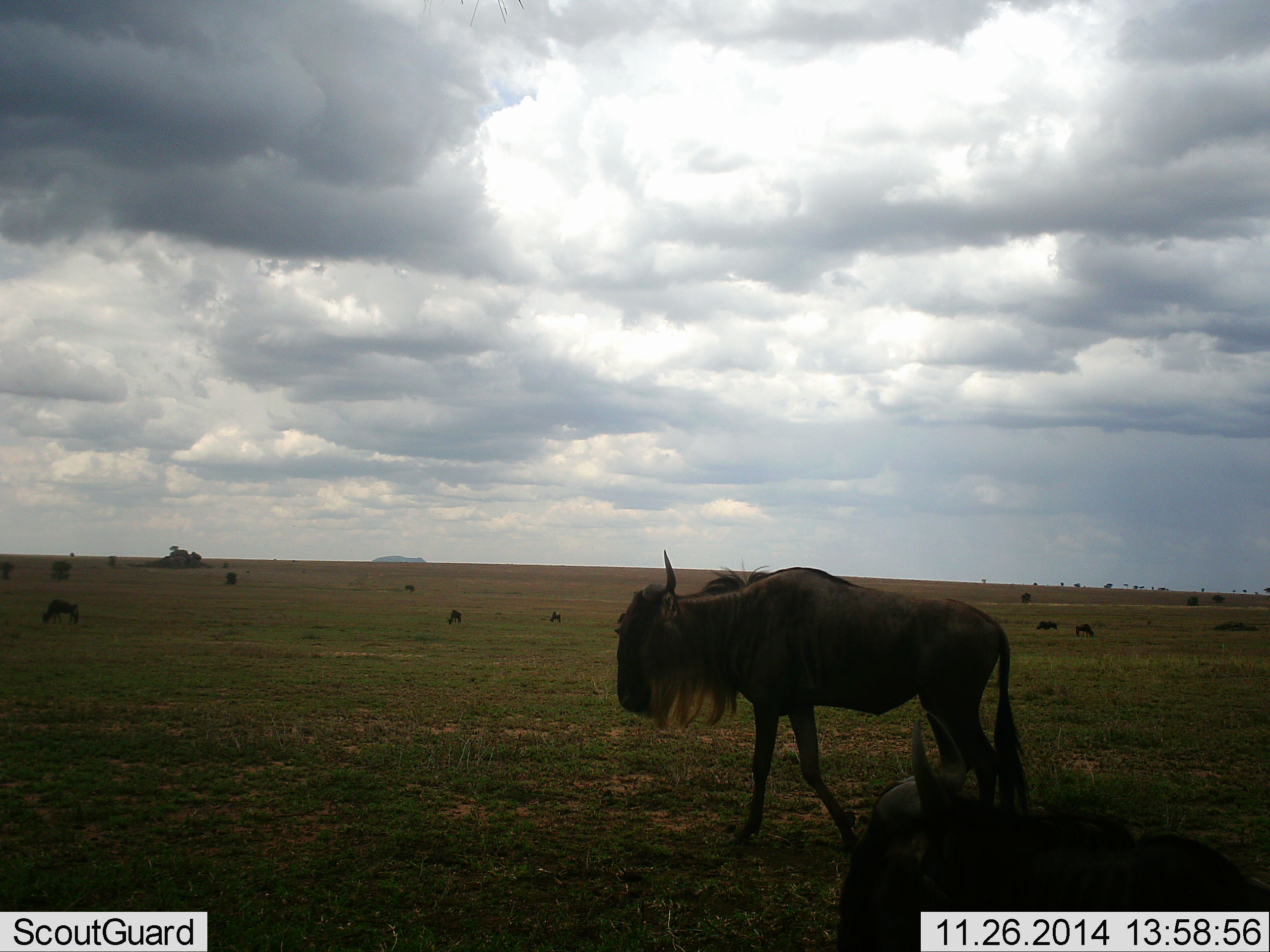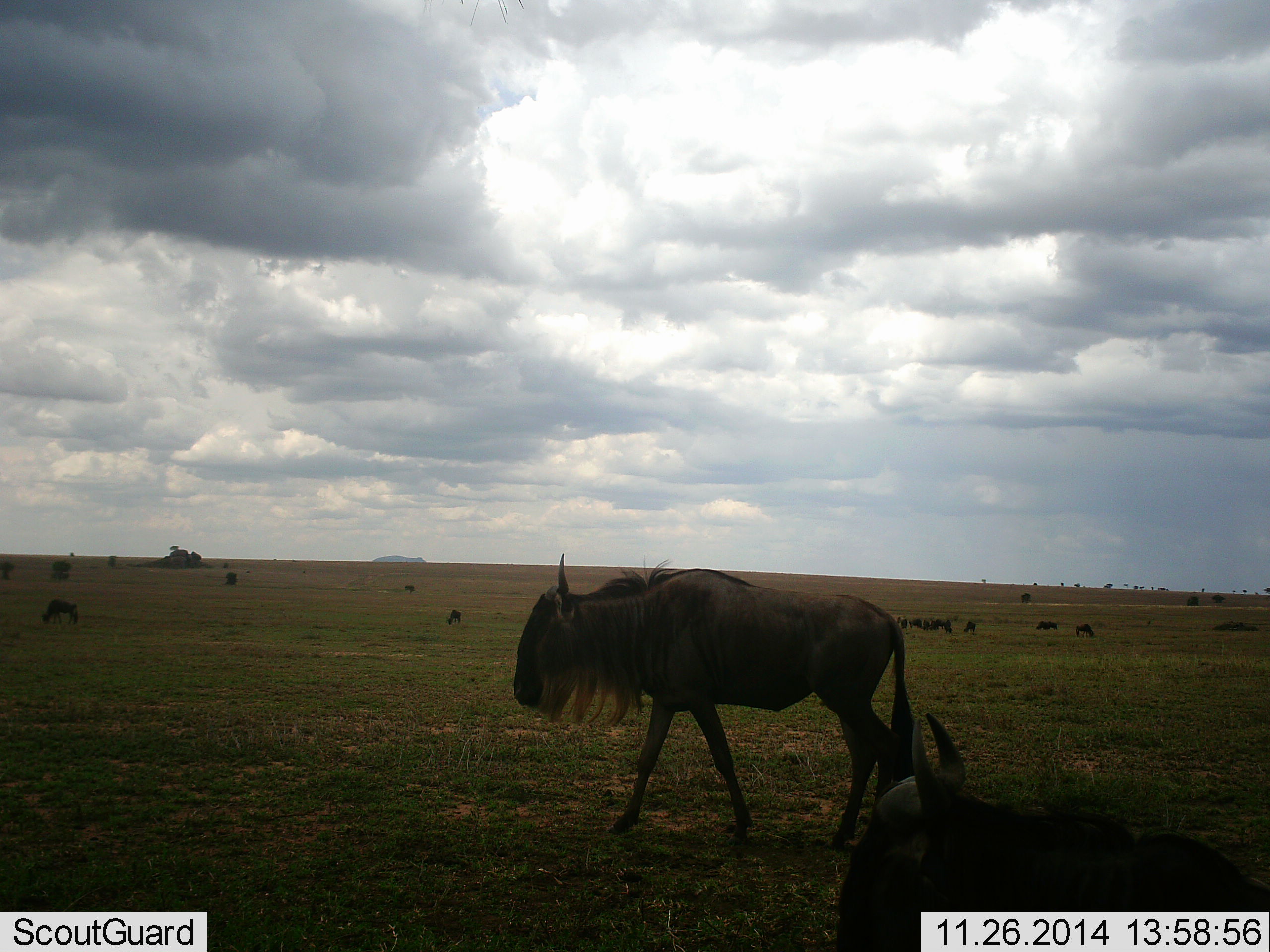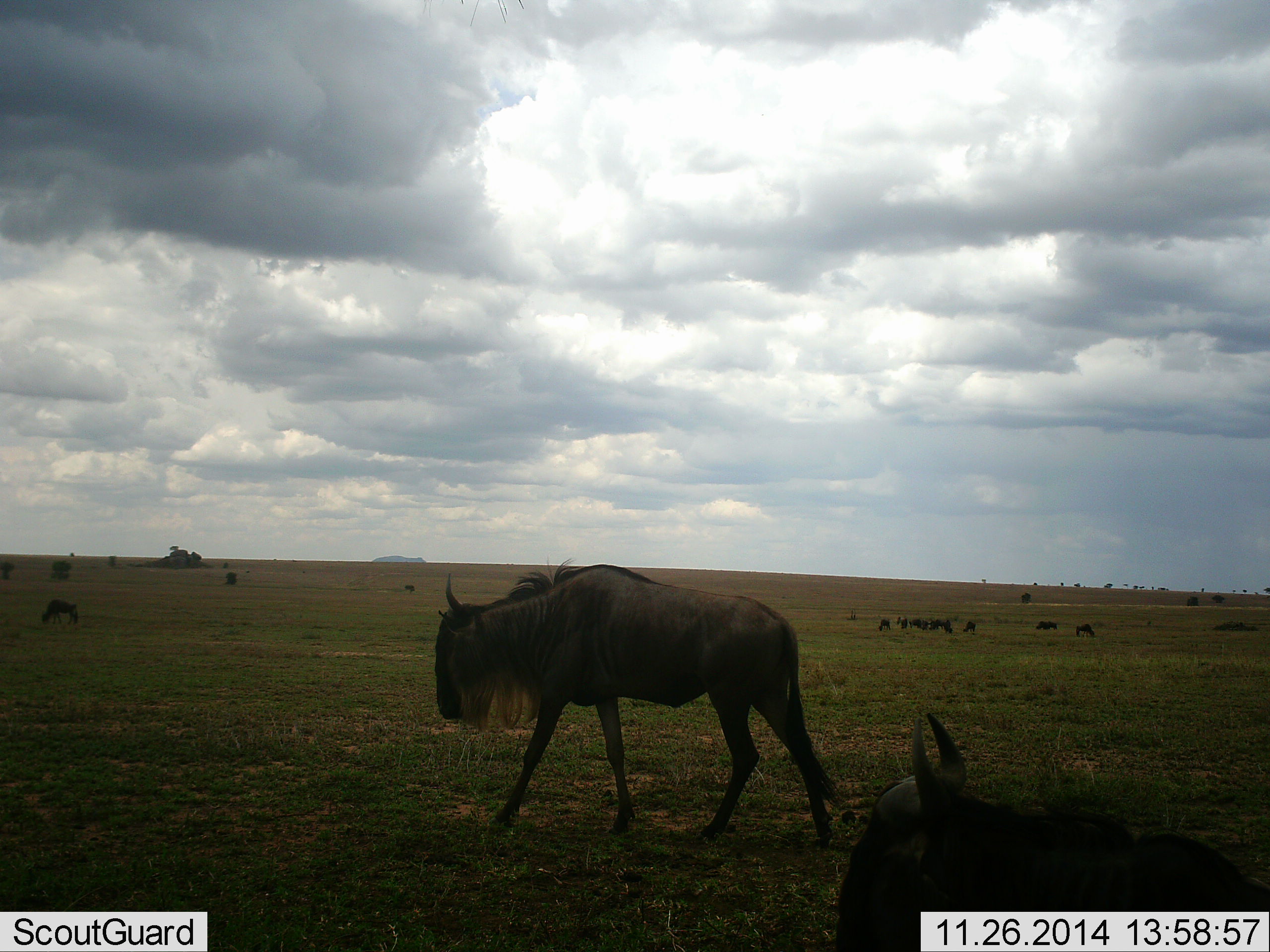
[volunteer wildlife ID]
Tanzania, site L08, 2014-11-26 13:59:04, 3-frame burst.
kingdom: Animalia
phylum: Chordata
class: Mammalia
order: Artiodactyla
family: Bovidae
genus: Connochaetes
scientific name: Connochaetes taurinus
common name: blue wildebeest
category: wildebeest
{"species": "wildebeest (blue wildebeest) (Connochaetes taurinus)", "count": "11-50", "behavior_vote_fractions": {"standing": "20%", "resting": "30%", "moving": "90%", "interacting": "0%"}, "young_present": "0%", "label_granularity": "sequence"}